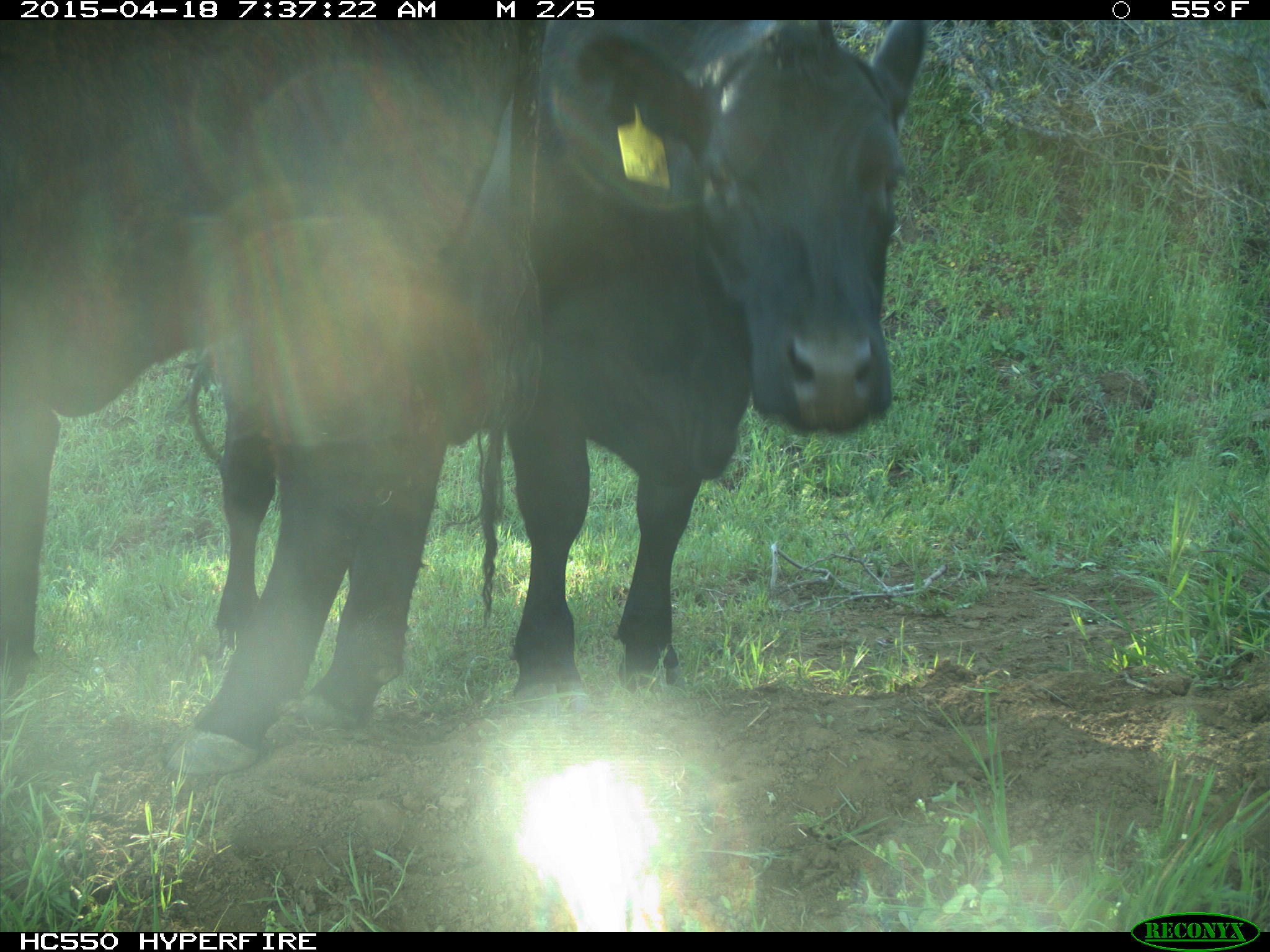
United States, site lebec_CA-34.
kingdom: Animalia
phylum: Chordata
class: Mammalia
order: Artiodactyla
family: Bovidae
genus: Bos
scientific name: Bos taurus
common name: domestic cow